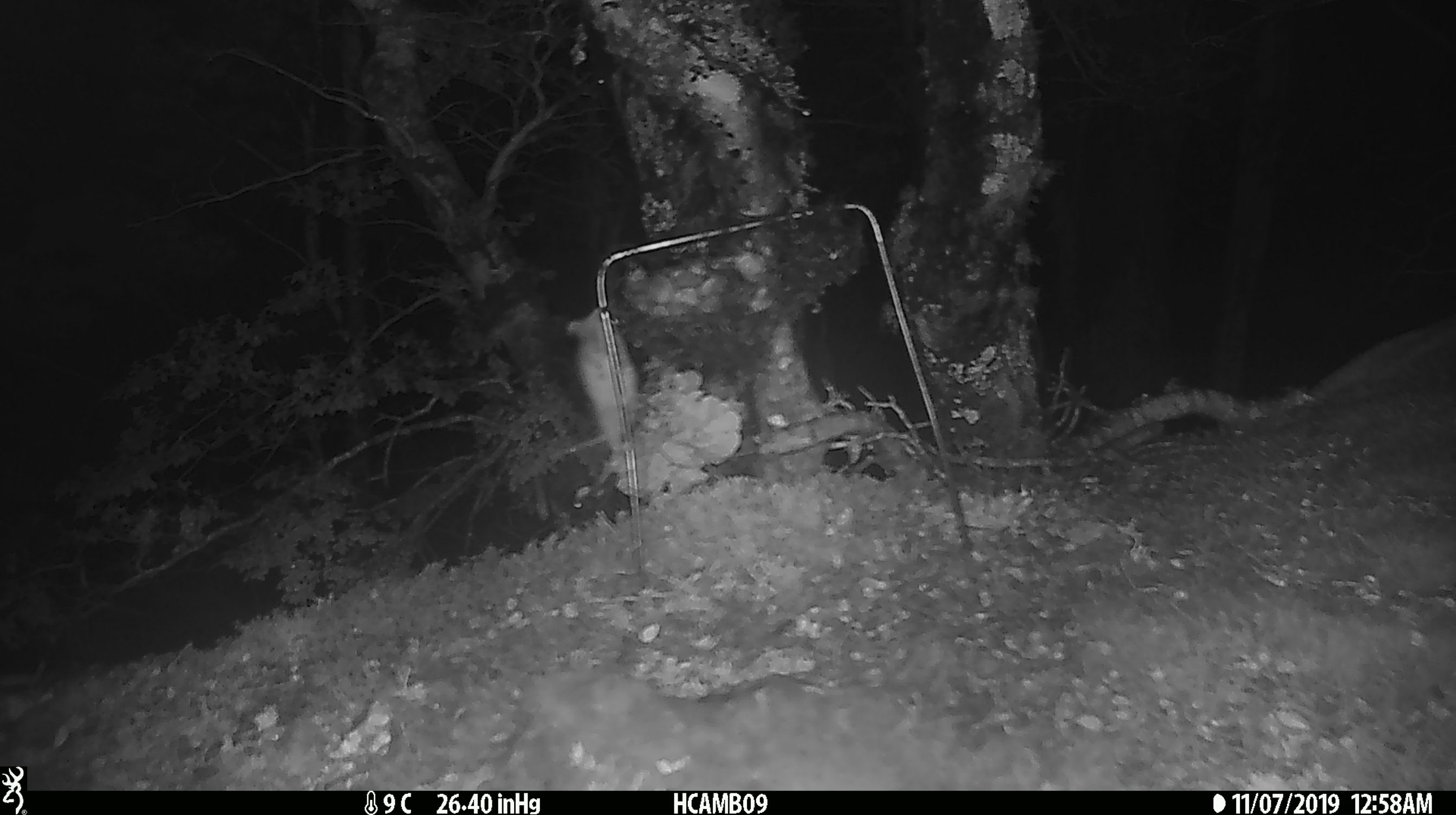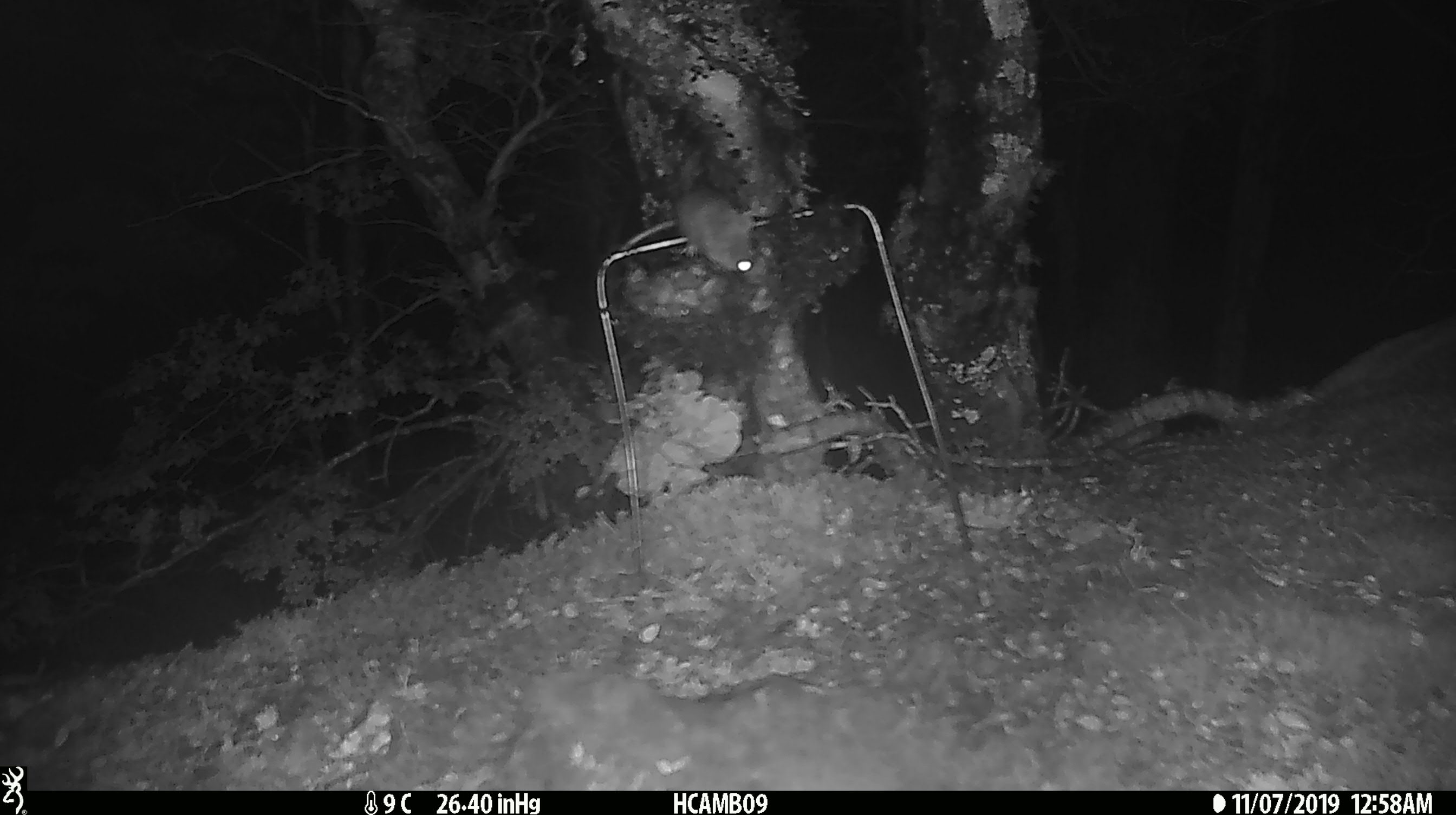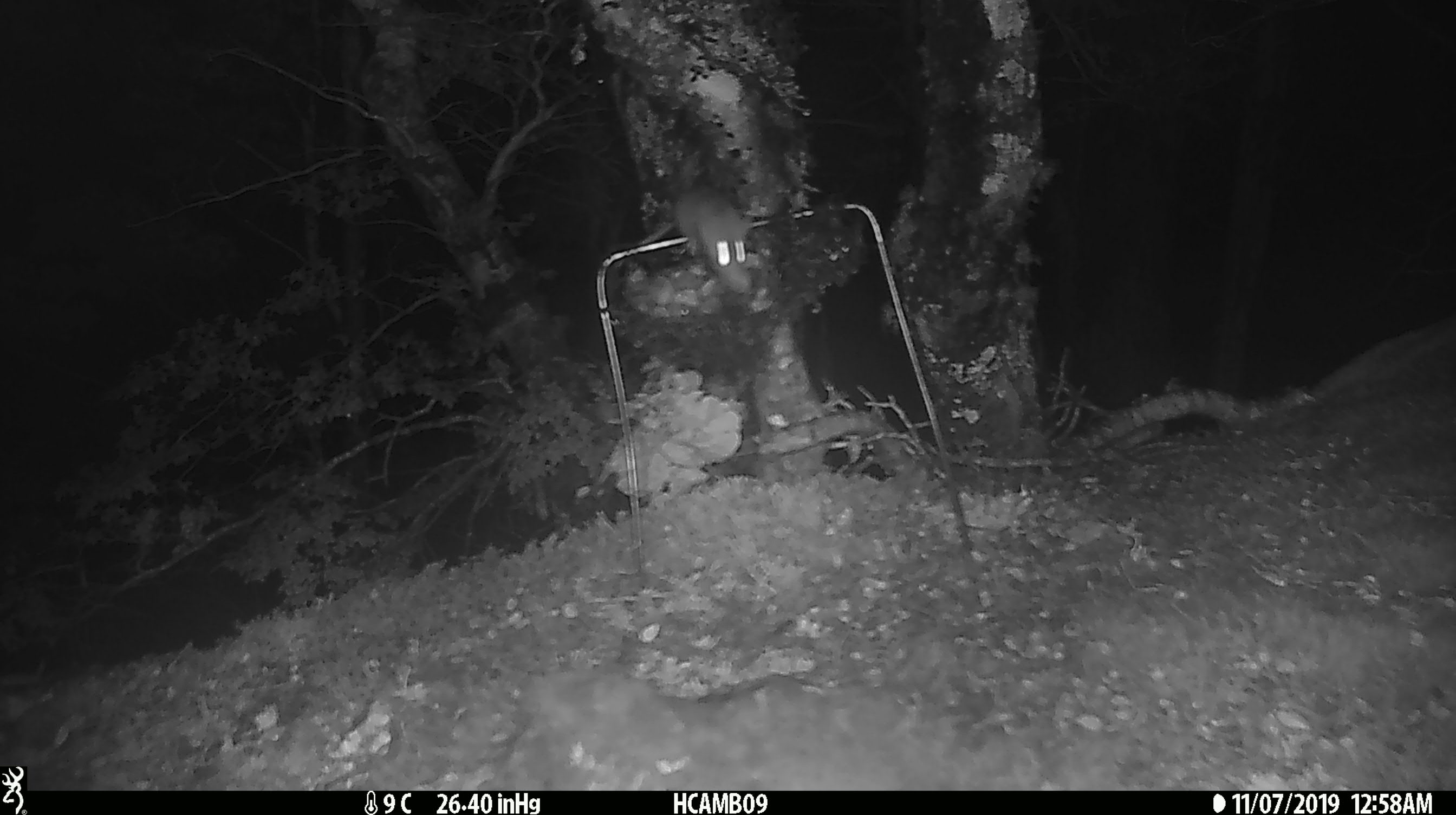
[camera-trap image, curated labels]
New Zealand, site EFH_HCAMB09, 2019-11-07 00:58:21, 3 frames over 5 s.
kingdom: Animalia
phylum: Chordata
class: Mammalia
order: Rodentia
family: Muridae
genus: Mus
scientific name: Mus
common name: mouse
Mouse (Mus).